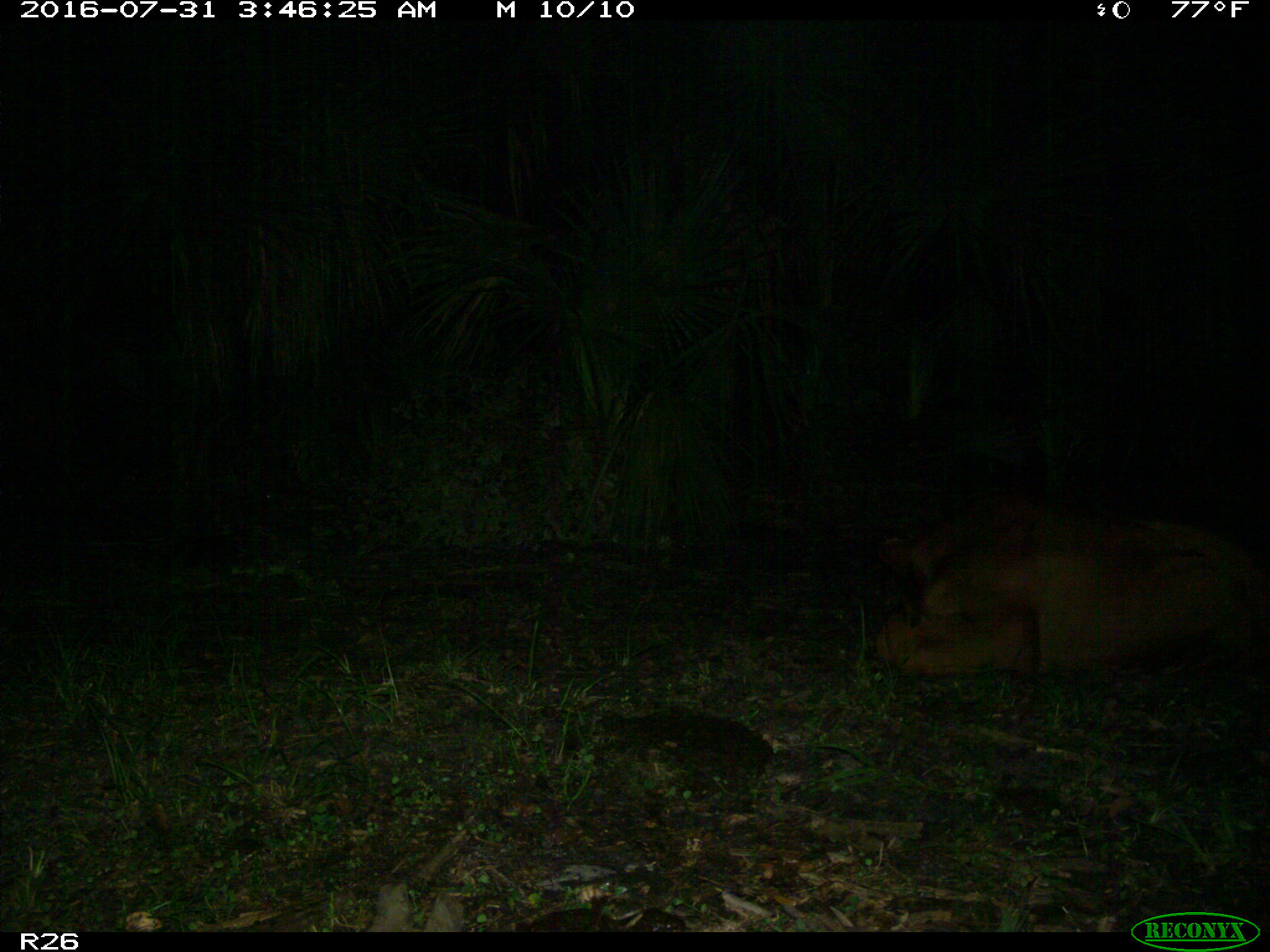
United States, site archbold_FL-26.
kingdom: Animalia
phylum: Chordata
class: Mammalia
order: Artiodactyla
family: Bovidae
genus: Bos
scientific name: Bos taurus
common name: domestic cow